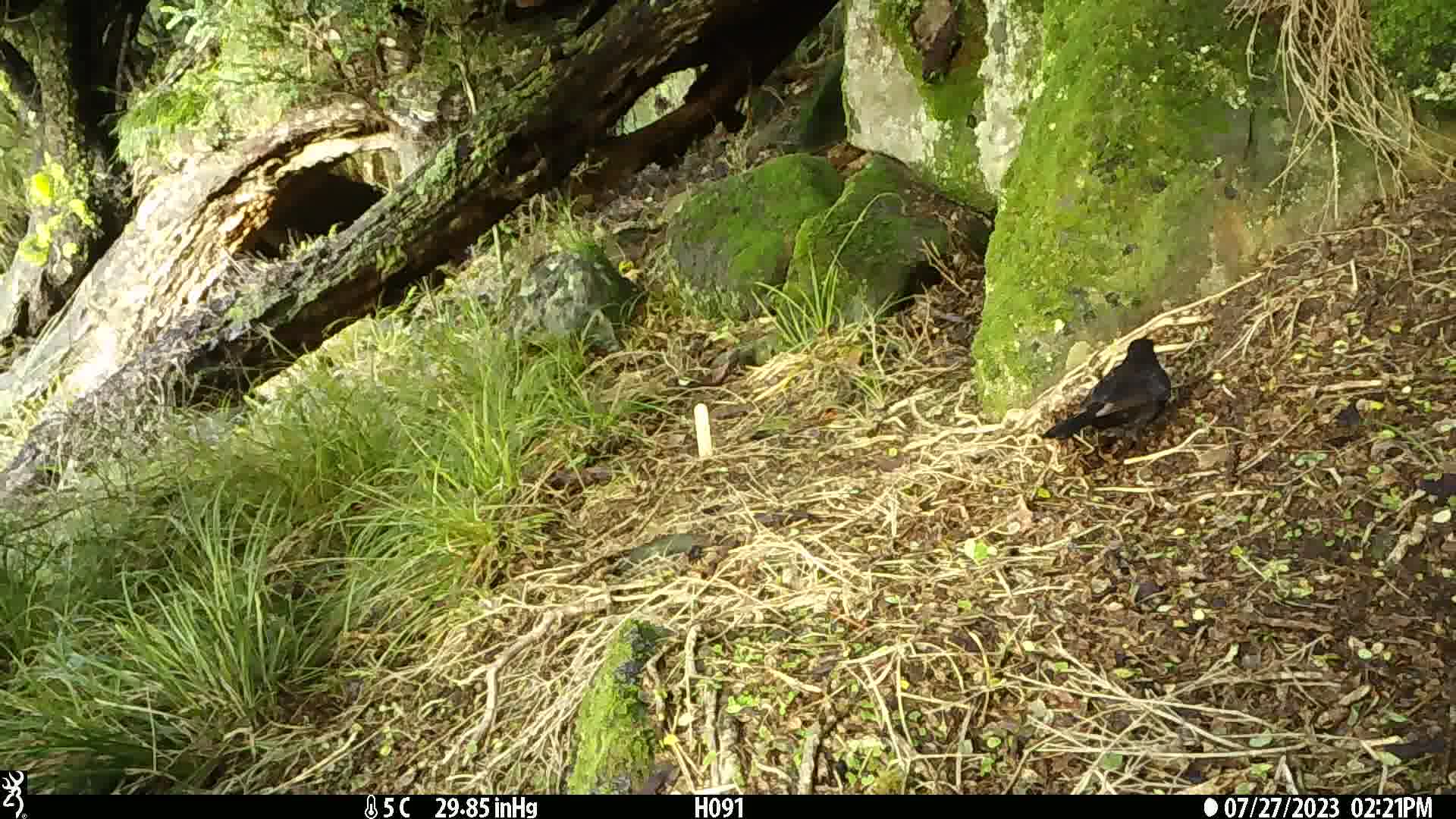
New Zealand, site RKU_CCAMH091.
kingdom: Animalia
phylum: Chordata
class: Aves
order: Passeriformes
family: Turdidae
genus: Turdus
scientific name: Turdus merula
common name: eurasian blackbird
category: blackbird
Blackbird (eurasian blackbird) (Turdus merula).